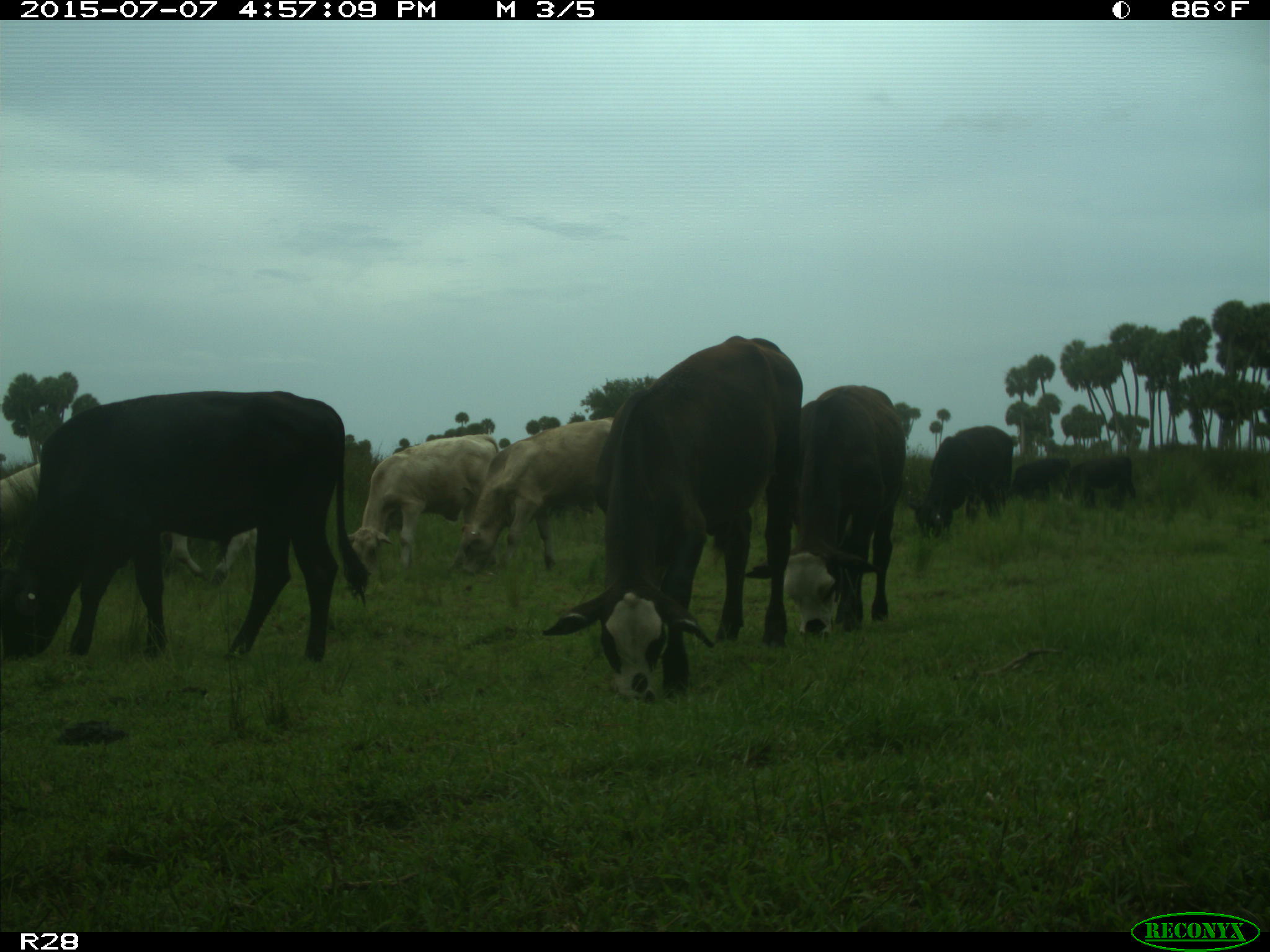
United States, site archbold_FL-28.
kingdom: Animalia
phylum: Chordata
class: Mammalia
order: Artiodactyla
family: Bovidae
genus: Bos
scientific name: Bos taurus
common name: domestic cow